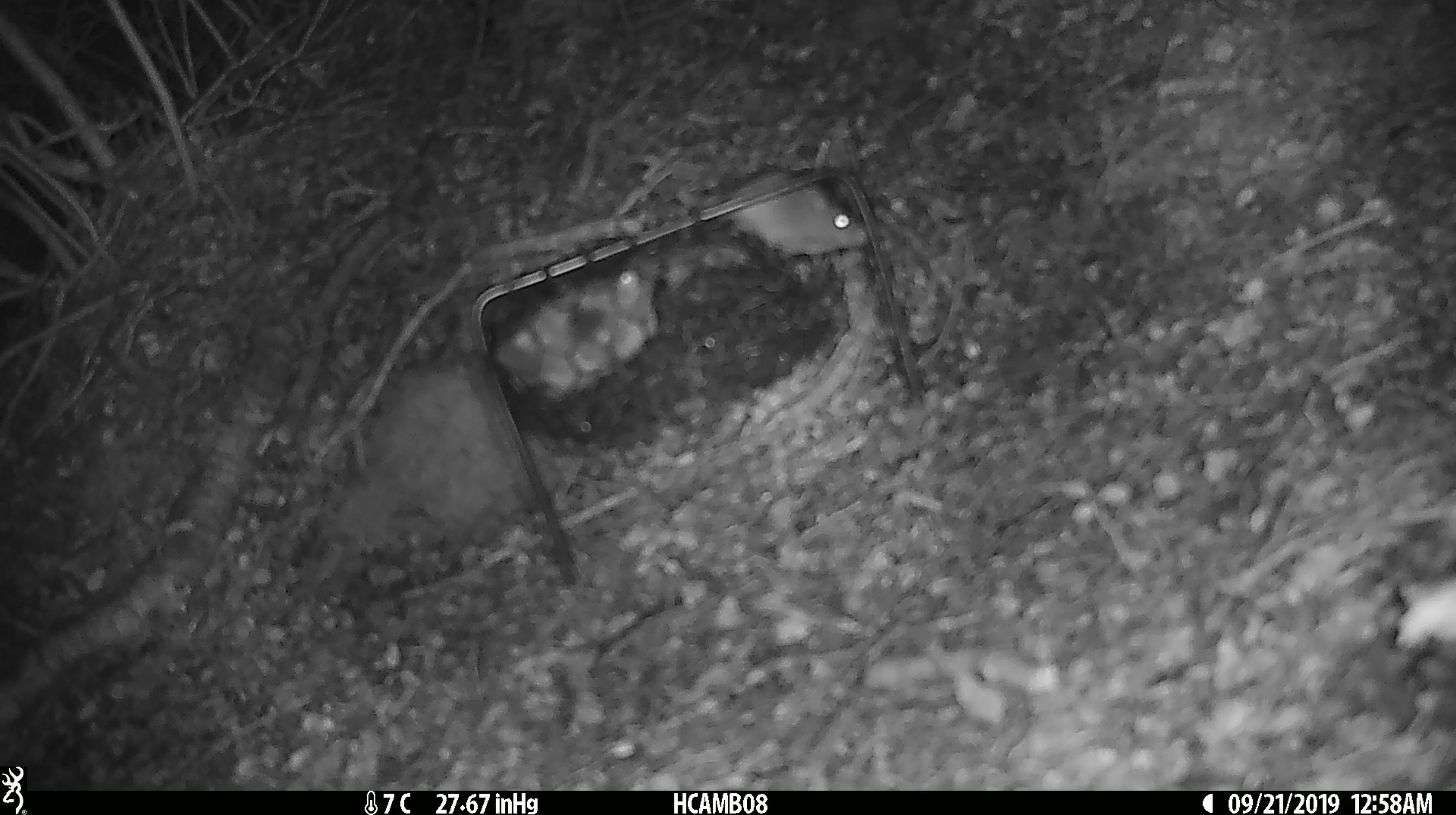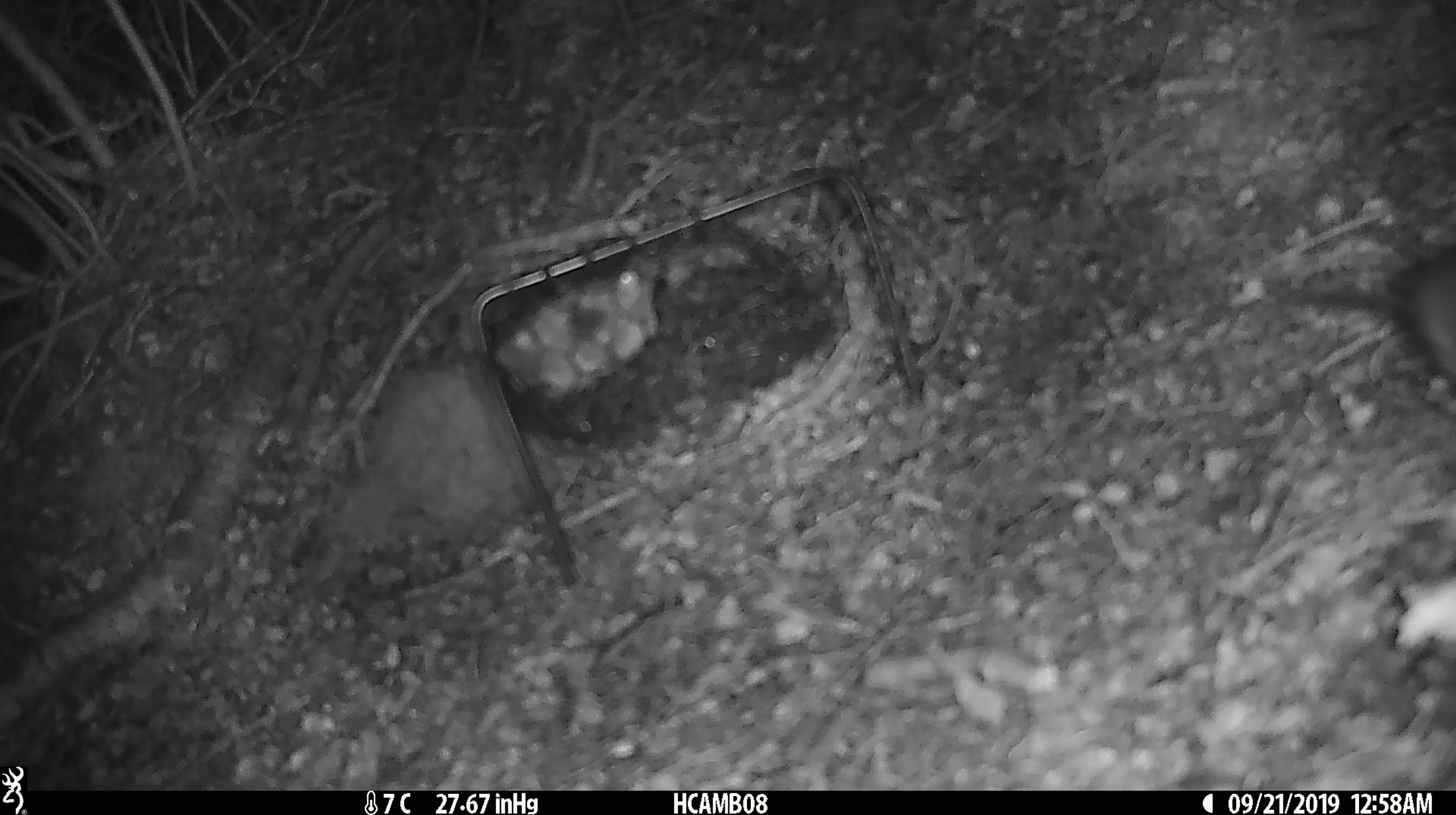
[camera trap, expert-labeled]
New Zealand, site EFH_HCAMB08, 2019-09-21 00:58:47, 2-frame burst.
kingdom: Animalia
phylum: Chordata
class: Mammalia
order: Rodentia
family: Muridae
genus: Mus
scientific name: Mus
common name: mouse